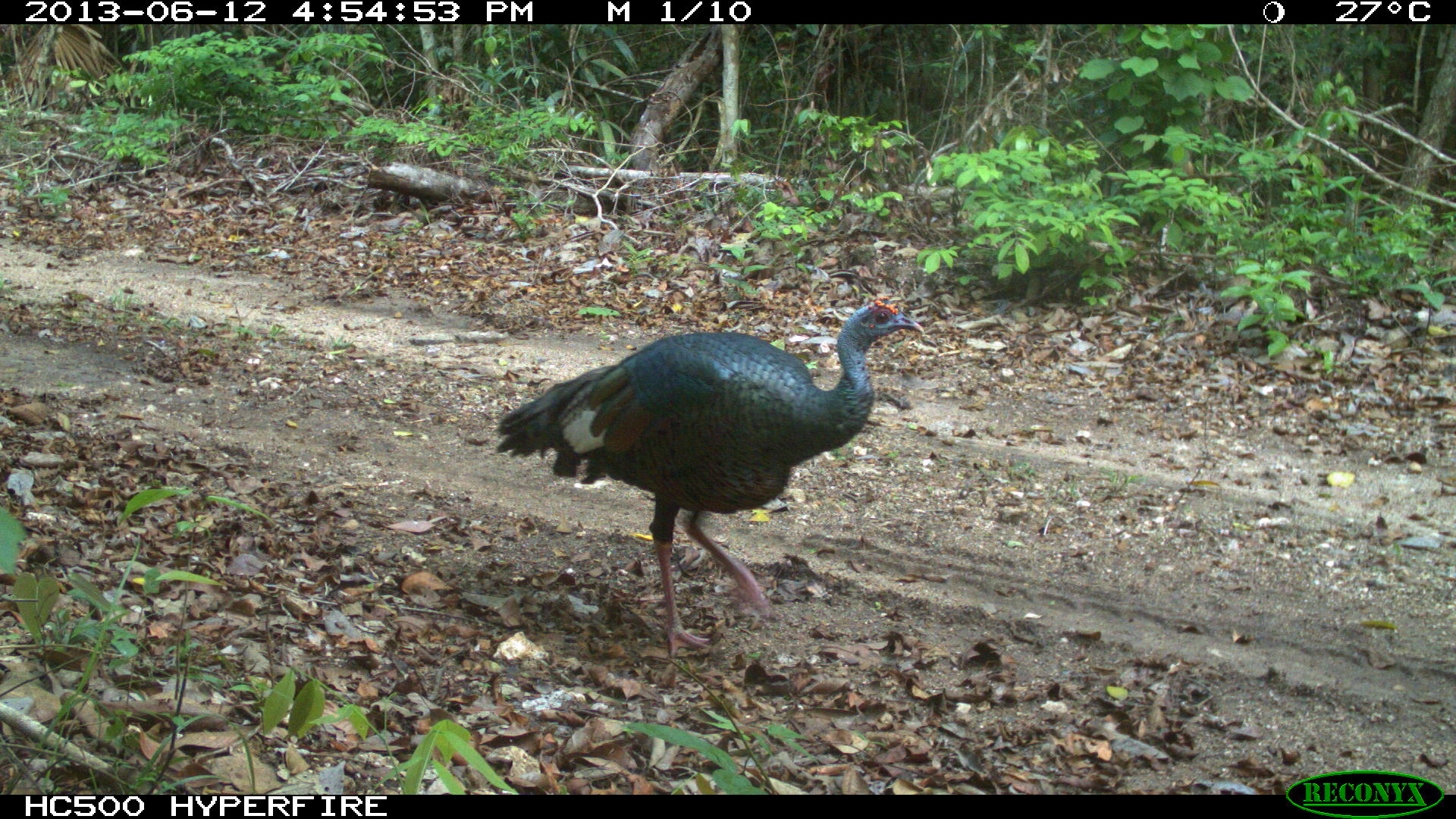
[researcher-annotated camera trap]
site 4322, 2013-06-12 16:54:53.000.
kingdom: Animalia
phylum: Chordata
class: Aves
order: Galliformes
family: Phasianidae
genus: Meleagris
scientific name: Meleagris ocellata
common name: ocellated turkey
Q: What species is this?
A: Meleagris ocellata (ocellated turkey).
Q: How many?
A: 1.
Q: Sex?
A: Male.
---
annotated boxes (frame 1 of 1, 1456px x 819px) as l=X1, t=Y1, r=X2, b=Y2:
meleagris ocellata: l=496, t=294, r=922, b=659